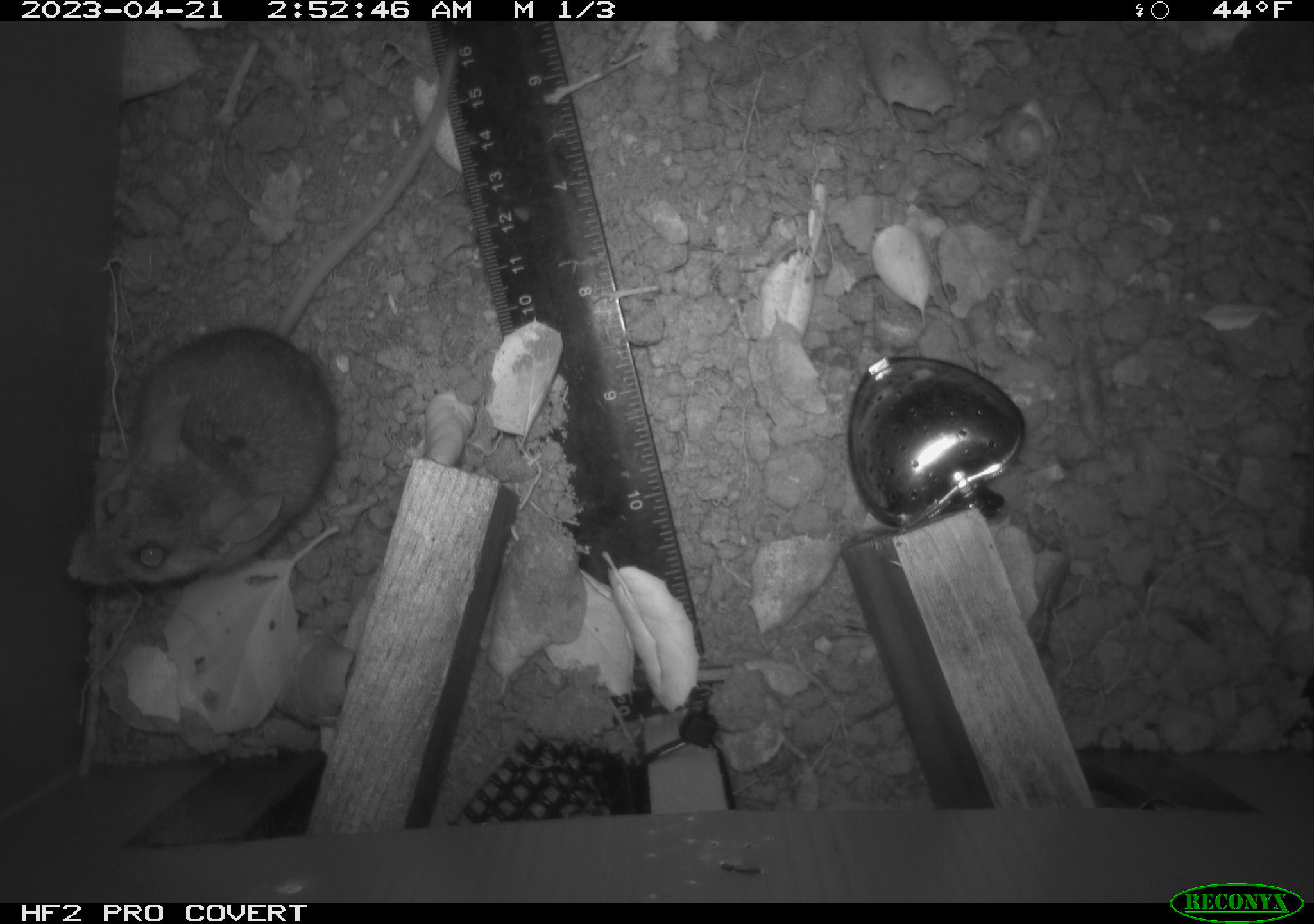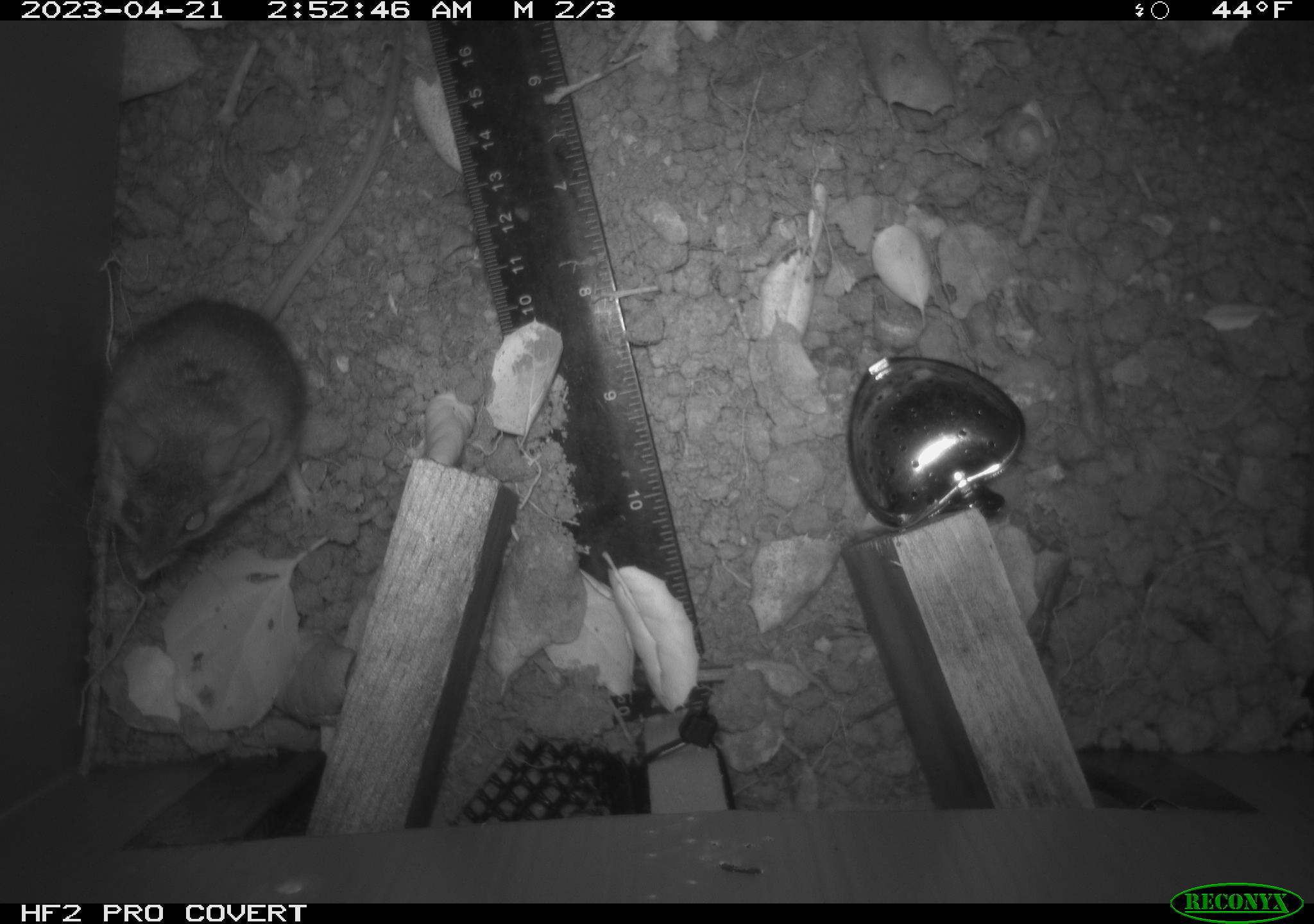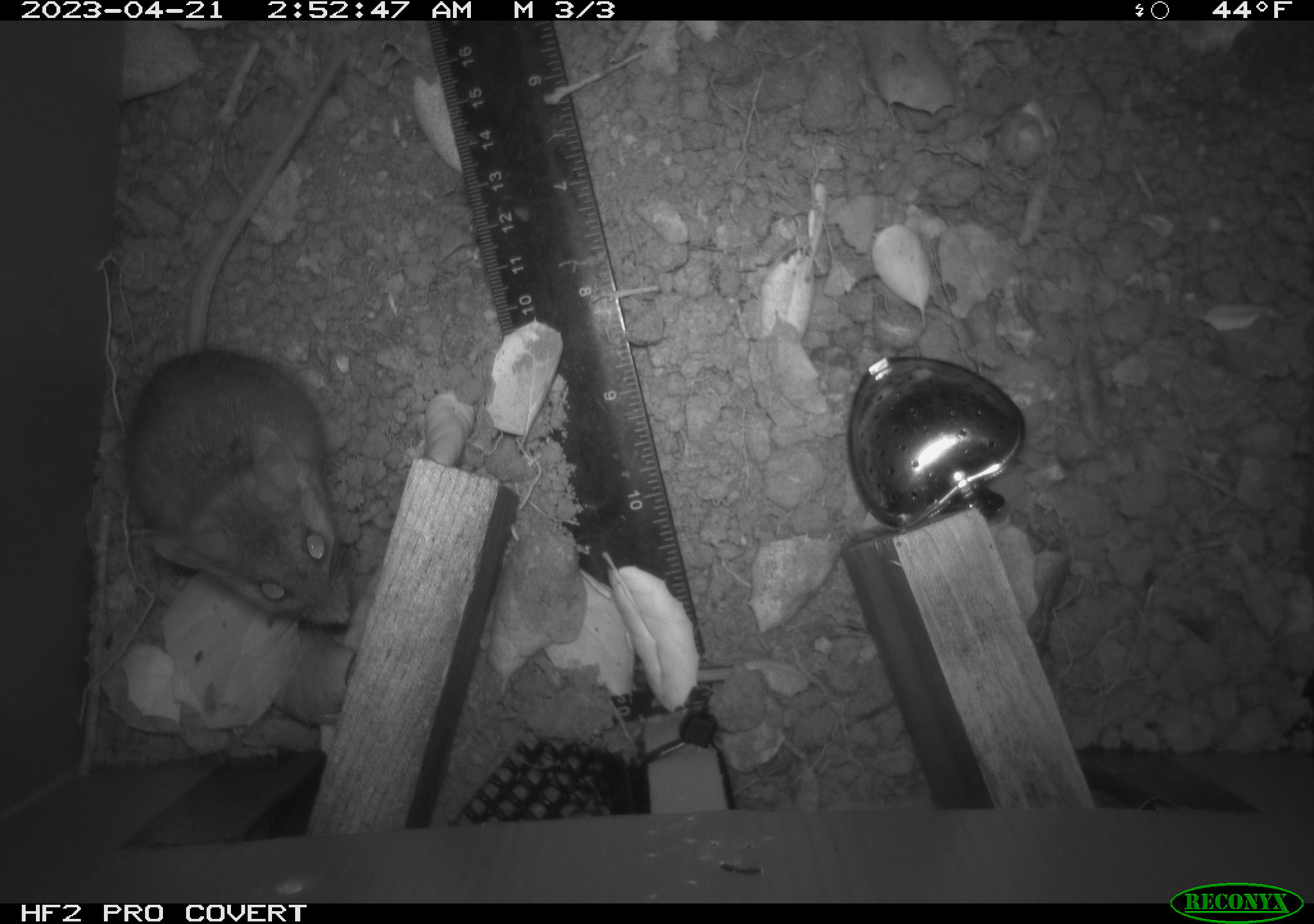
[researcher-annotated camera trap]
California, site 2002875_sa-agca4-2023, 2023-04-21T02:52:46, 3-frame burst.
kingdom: Animalia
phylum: Chordata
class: Mammalia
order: Rodentia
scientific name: Rodentia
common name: mouse species